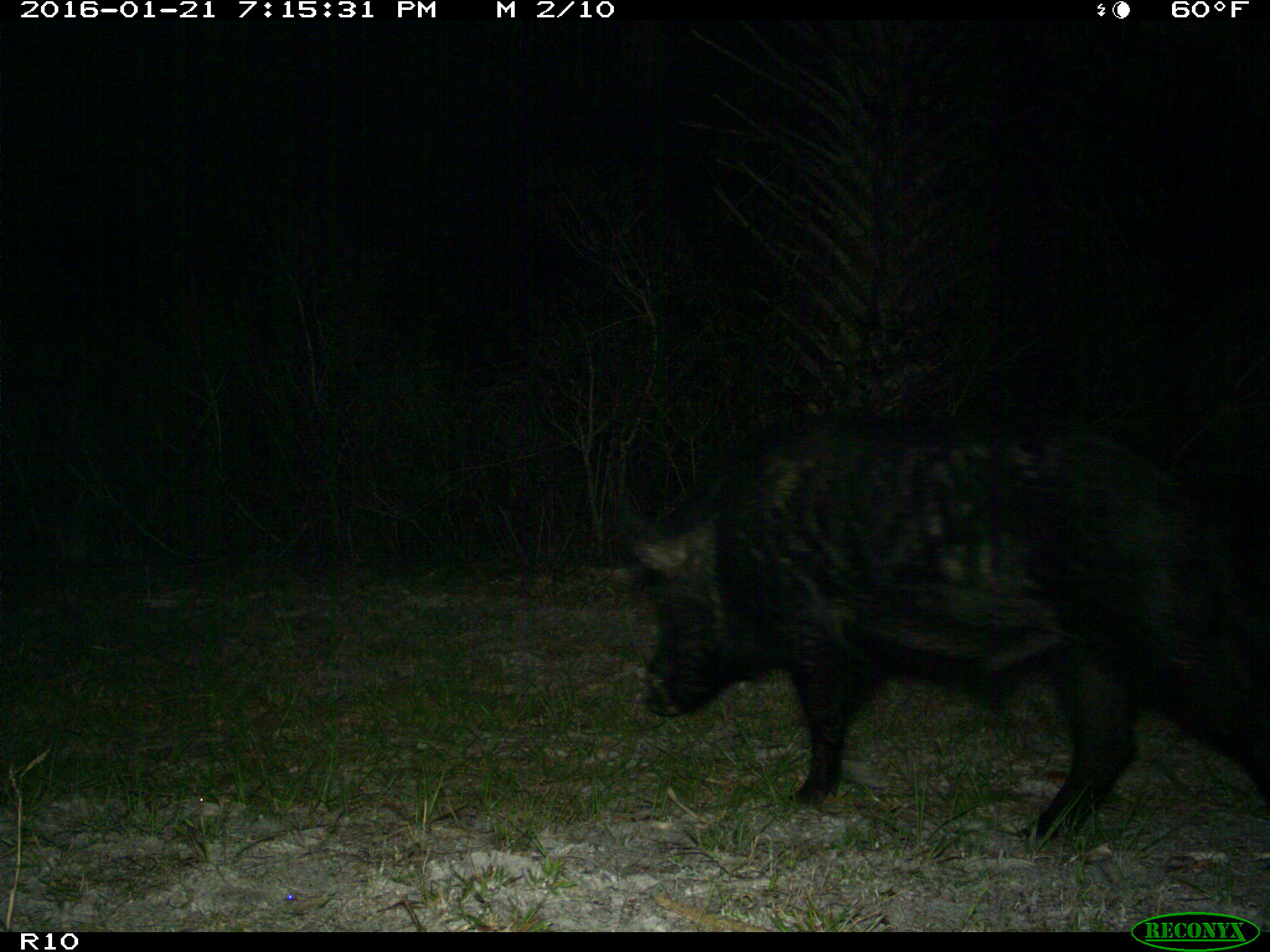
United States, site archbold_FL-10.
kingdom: Animalia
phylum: Chordata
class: Mammalia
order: Artiodactyla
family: Suidae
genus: Sus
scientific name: Sus scrofa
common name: wild boar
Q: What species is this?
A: Sus scrofa (wild boar).